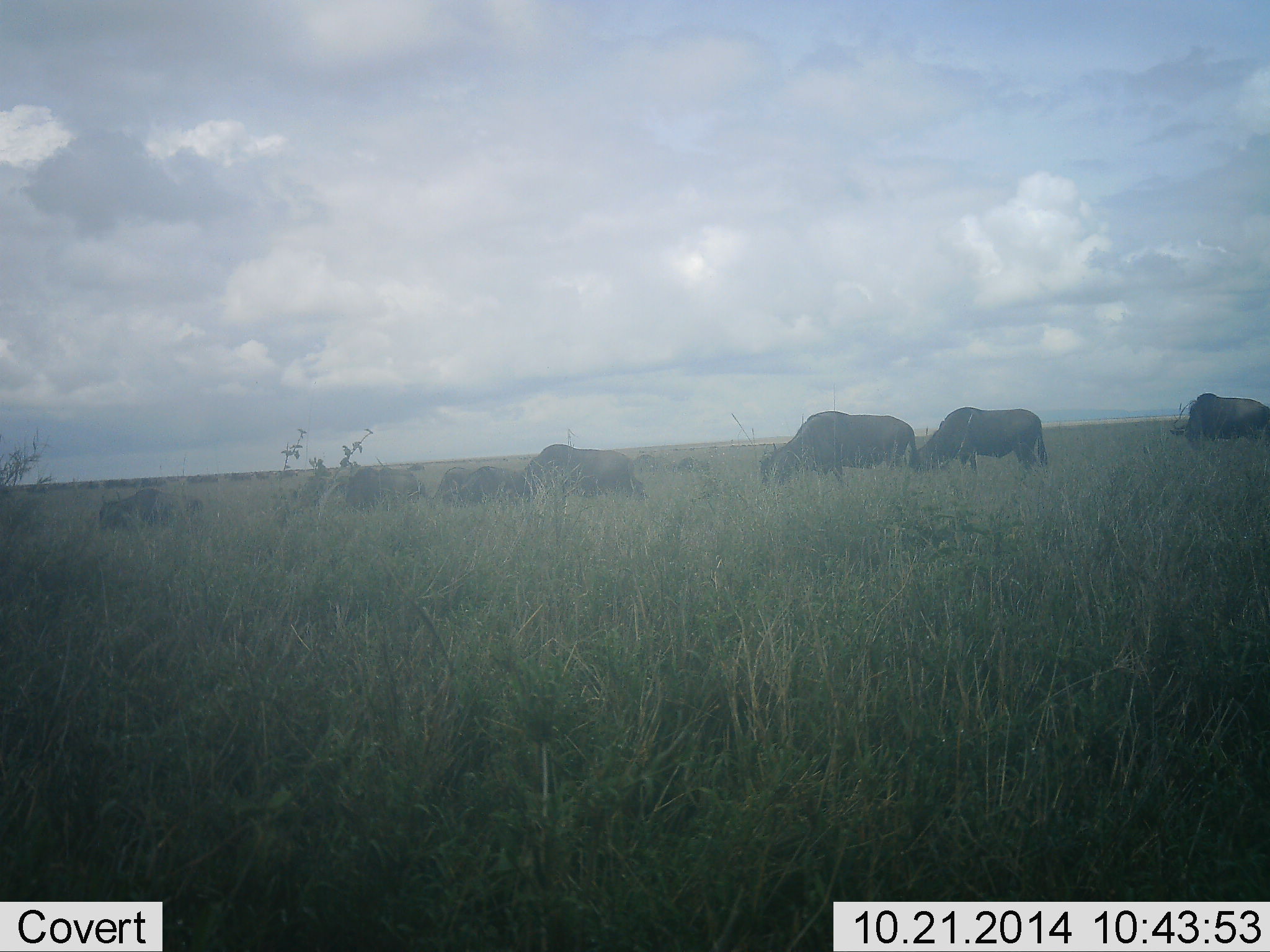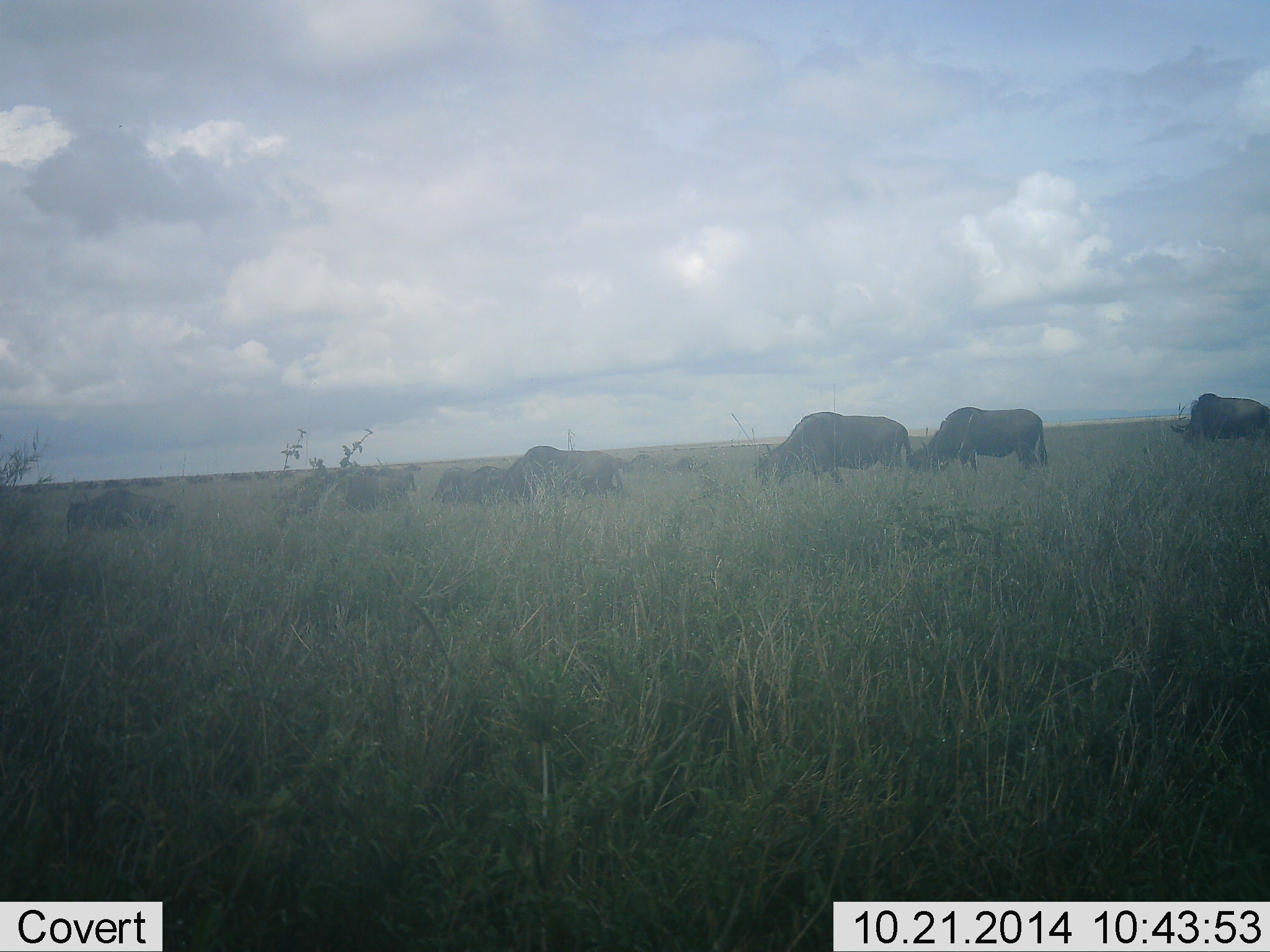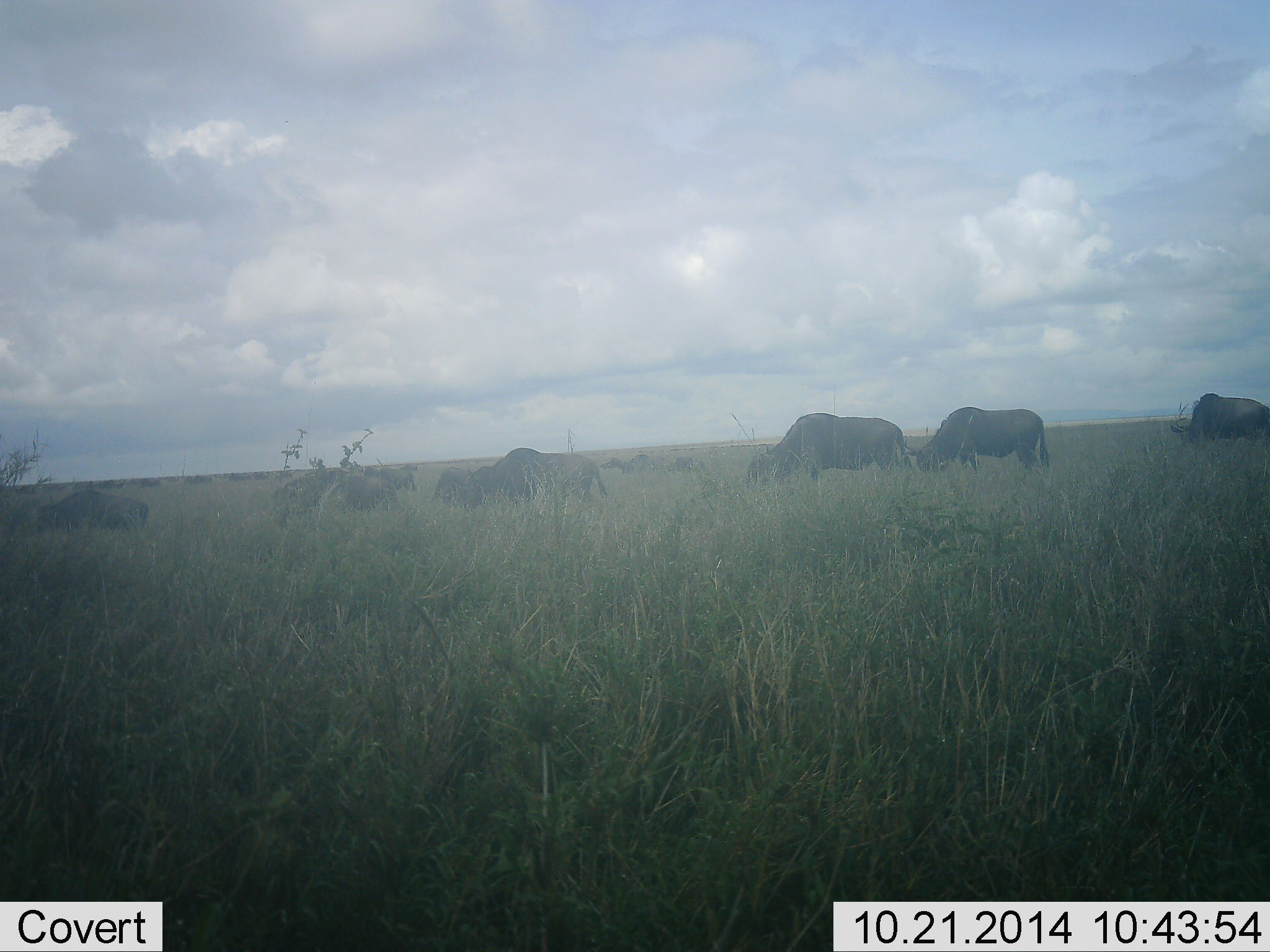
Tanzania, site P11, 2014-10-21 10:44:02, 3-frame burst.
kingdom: Animalia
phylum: Chordata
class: Mammalia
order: Artiodactyla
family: Bovidae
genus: Connochaetes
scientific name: Connochaetes taurinus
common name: blue wildebeest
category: wildebeest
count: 8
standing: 30%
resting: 0%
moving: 60%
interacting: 0%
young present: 0%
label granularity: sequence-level